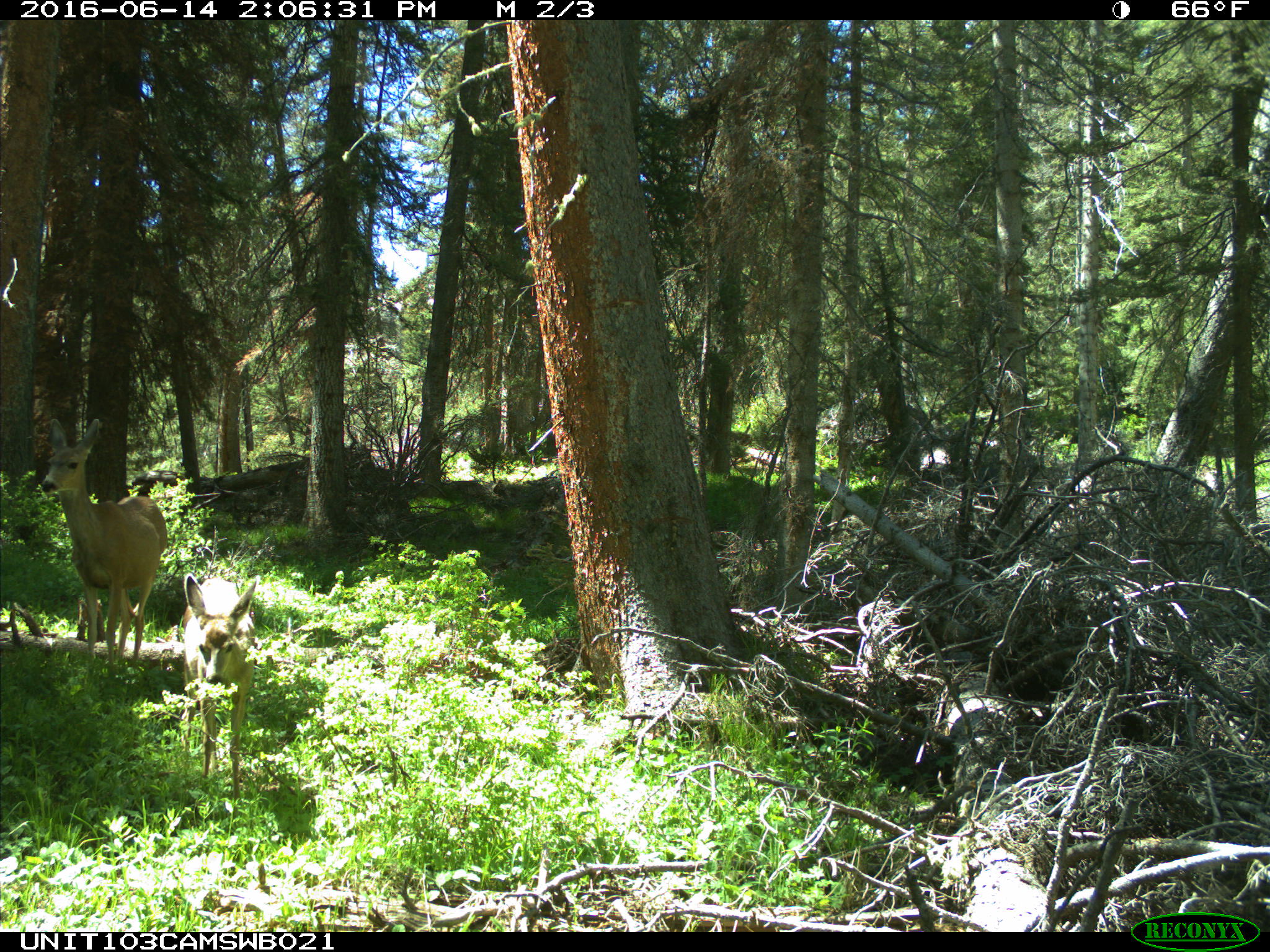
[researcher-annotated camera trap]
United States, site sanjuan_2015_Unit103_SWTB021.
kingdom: Animalia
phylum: Chordata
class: Mammalia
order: Artiodactyla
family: Cervidae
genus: Odocoileus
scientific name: Odocoileus hemionus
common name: mule deer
Odocoileus hemionus (mule deer).